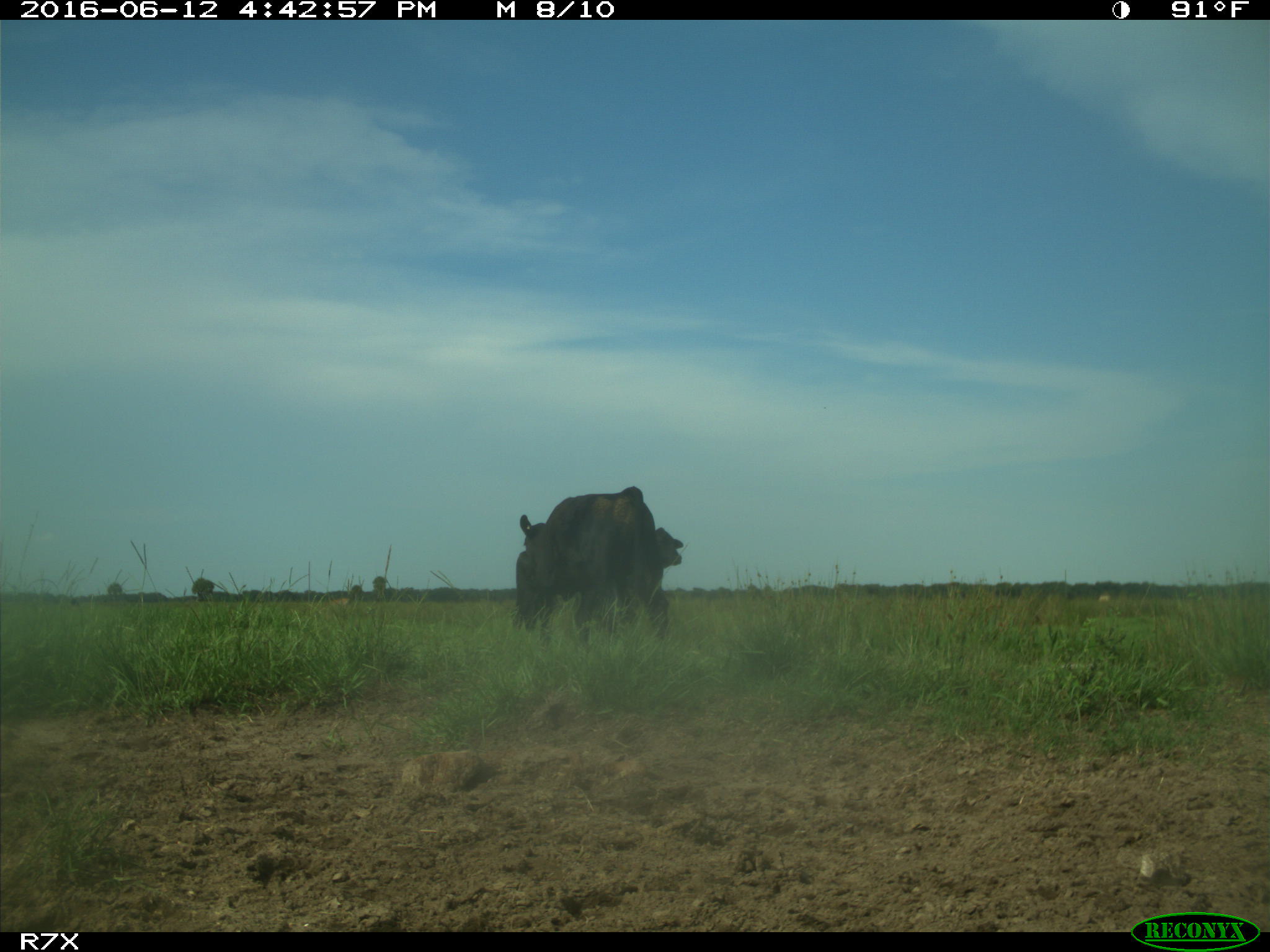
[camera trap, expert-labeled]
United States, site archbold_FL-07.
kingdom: Animalia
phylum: Chordata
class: Mammalia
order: Artiodactyla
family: Bovidae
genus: Bos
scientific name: Bos taurus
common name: domestic cow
Bos taurus (domestic cow).